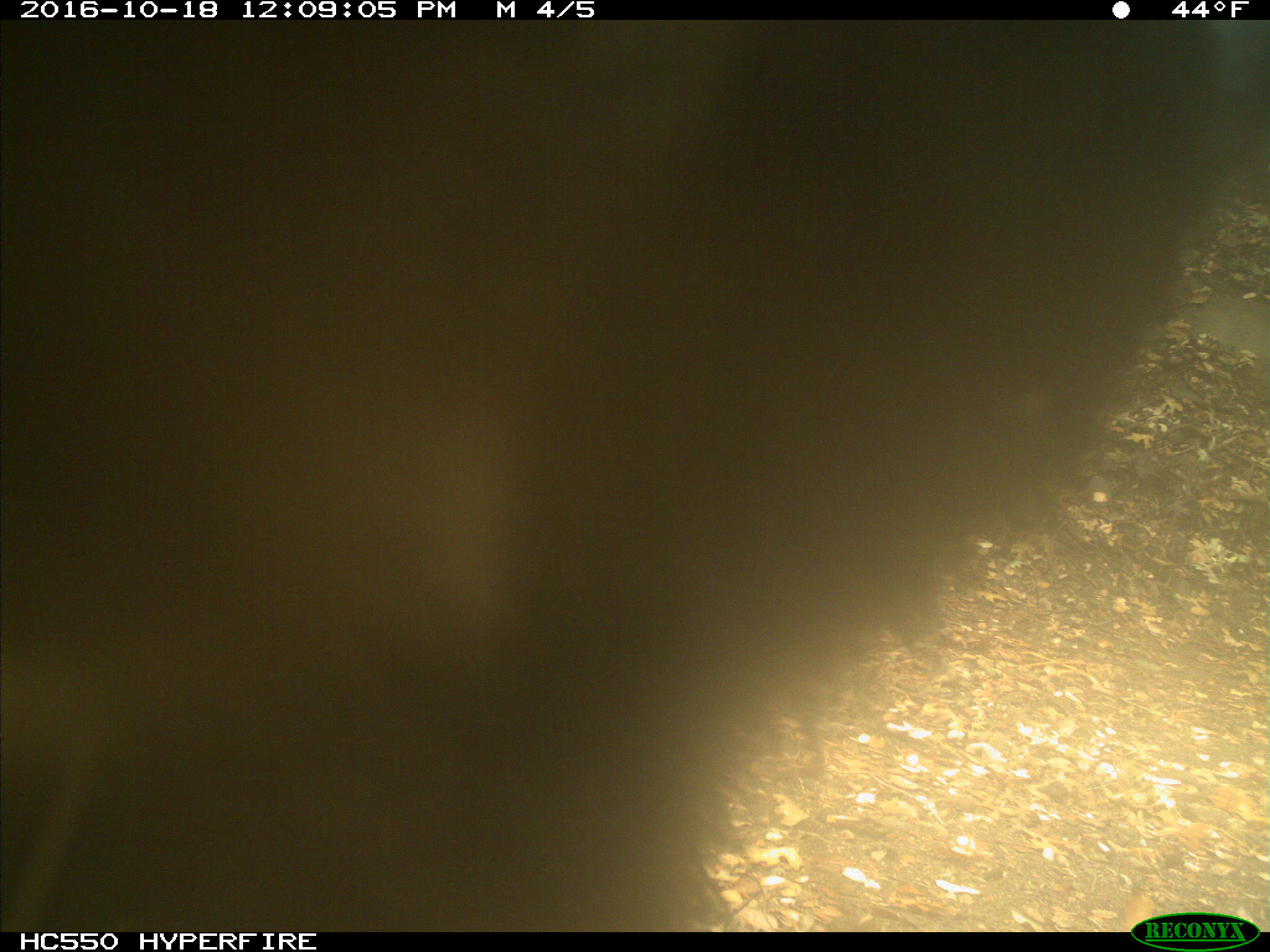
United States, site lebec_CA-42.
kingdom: Animalia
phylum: Chordata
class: Mammalia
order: Carnivora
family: Ursidae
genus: Ursus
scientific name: Ursus americanus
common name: american black bear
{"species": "Ursus americanus (american black bear)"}